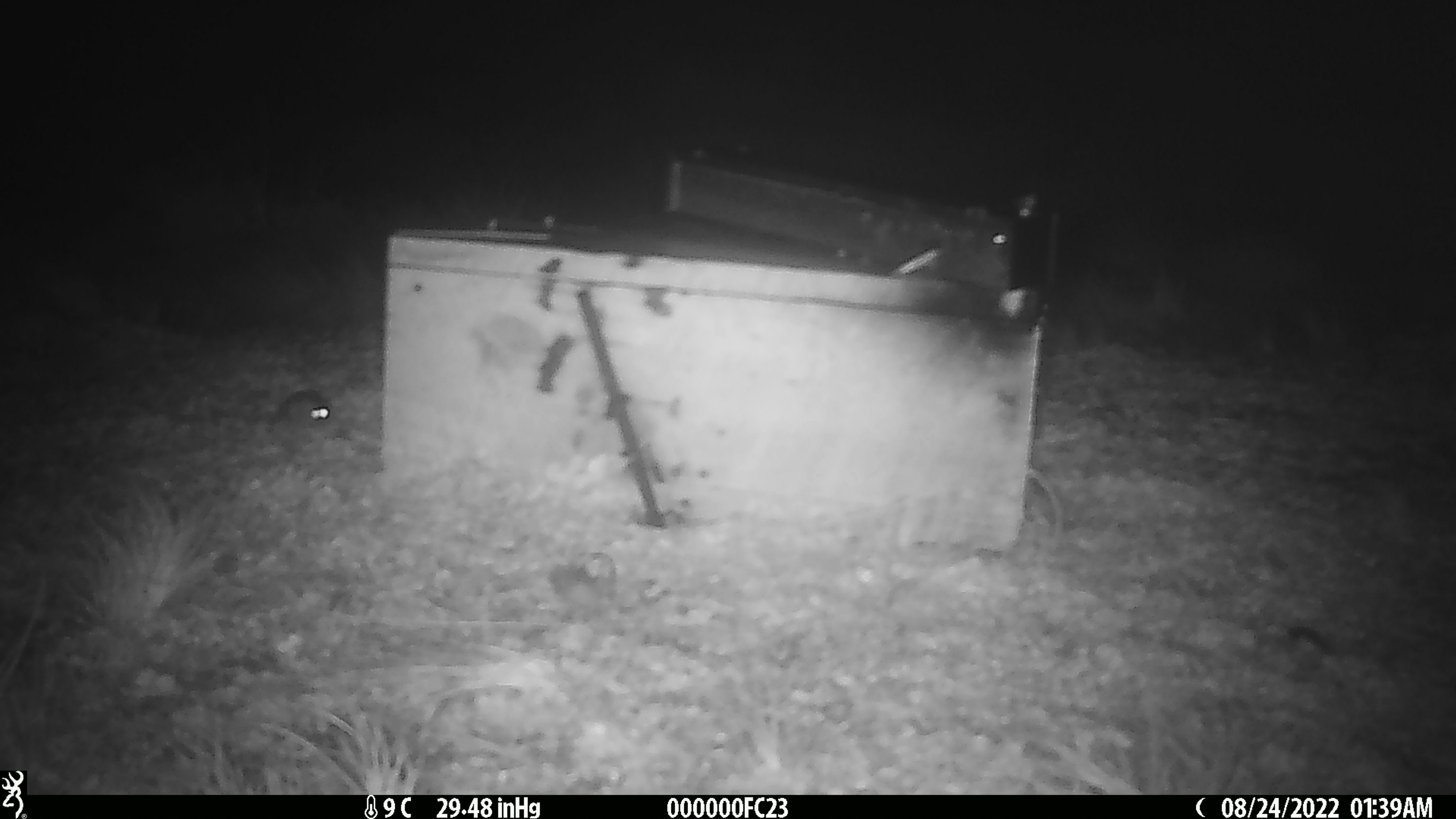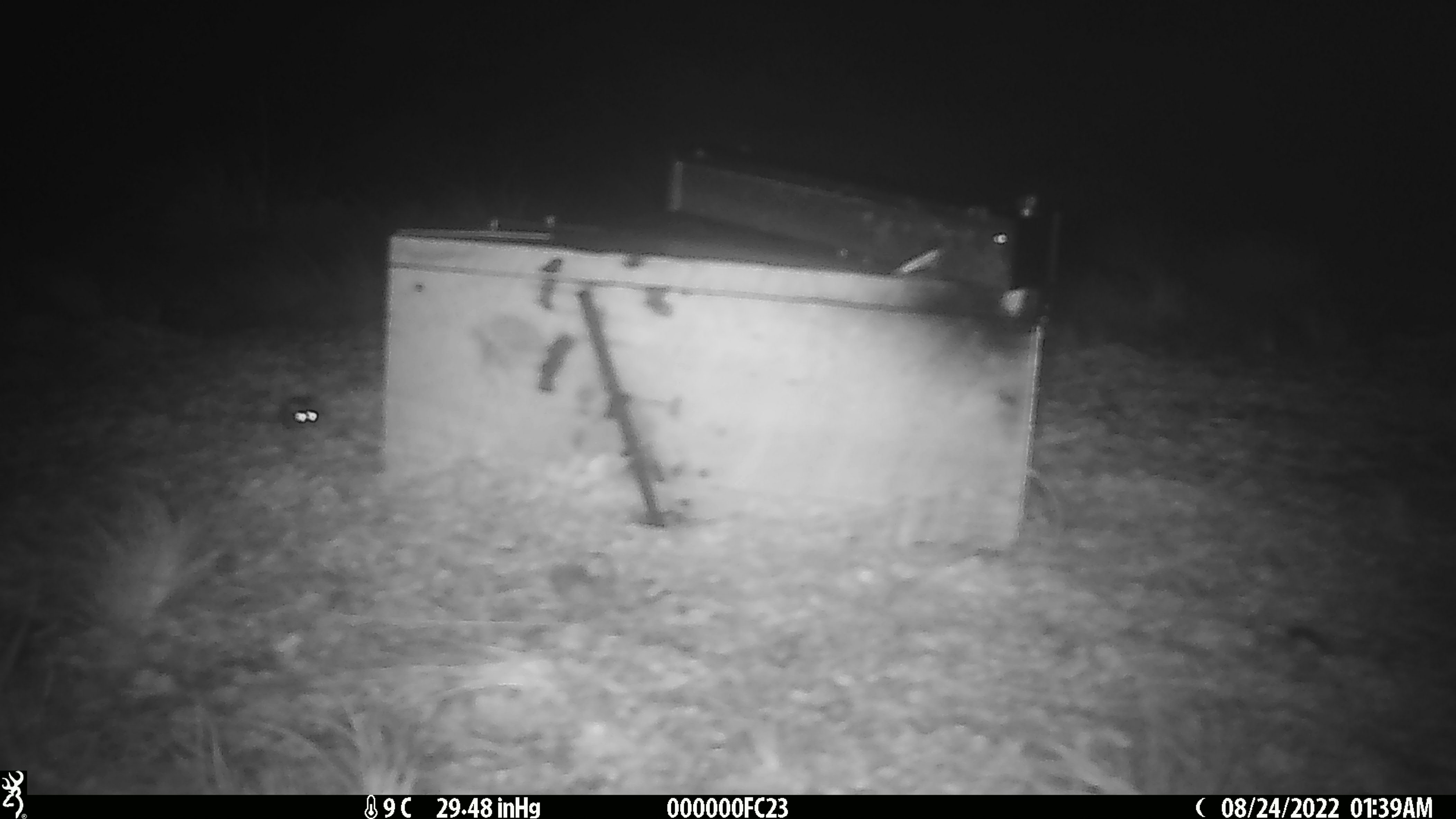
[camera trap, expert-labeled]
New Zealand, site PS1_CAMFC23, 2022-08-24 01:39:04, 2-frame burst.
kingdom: Animalia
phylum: Chordata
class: Mammalia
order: Rodentia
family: Muridae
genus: Mus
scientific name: Mus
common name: mouse